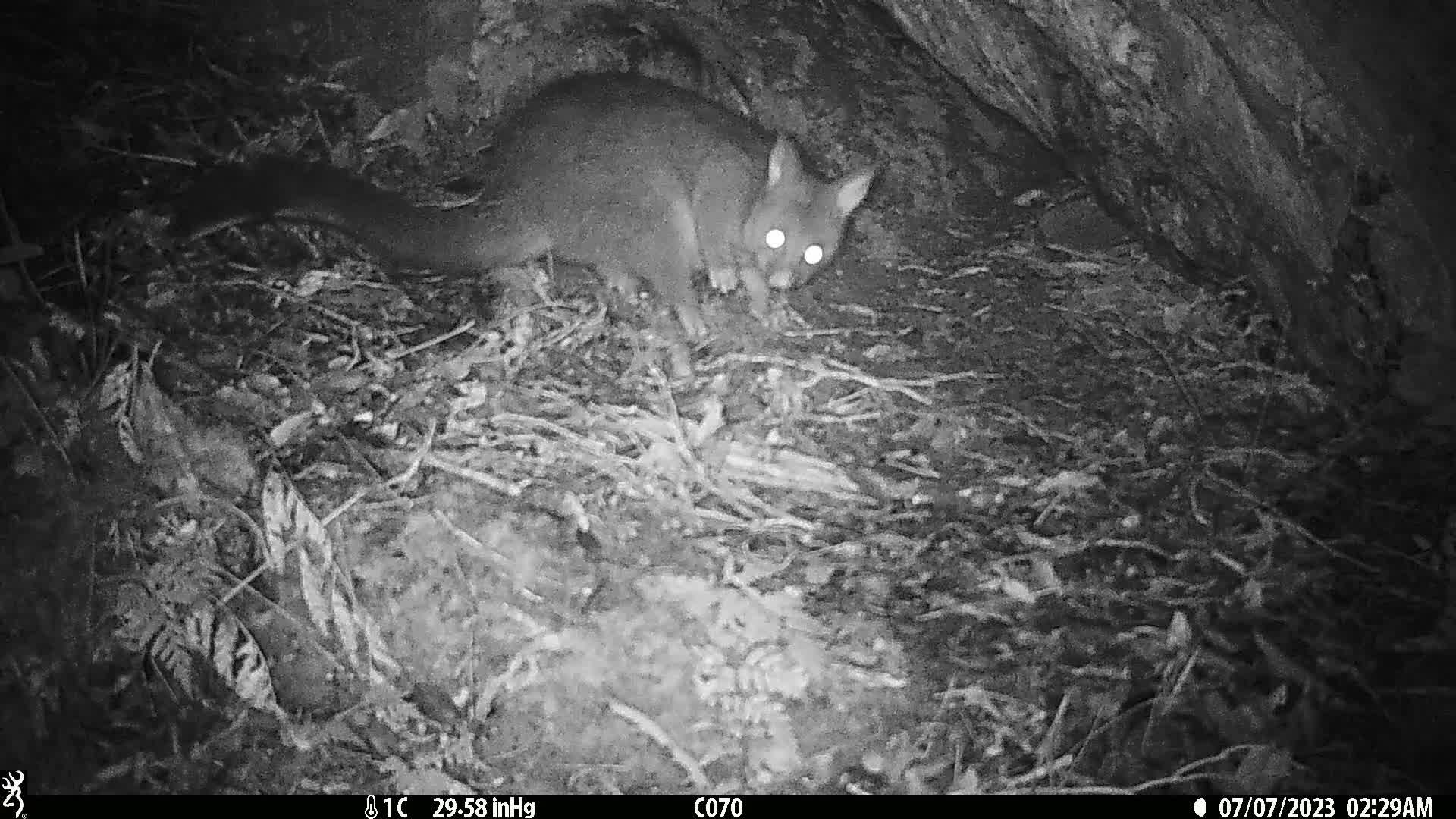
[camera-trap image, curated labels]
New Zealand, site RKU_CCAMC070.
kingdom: Animalia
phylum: Chordata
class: Mammalia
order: Diprotodontia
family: Phalangeridae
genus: Trichosurus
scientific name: Trichosurus vulpecula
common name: common brushtail possum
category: possum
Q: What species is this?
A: Possum (common brushtail possum) (Trichosurus vulpecula).